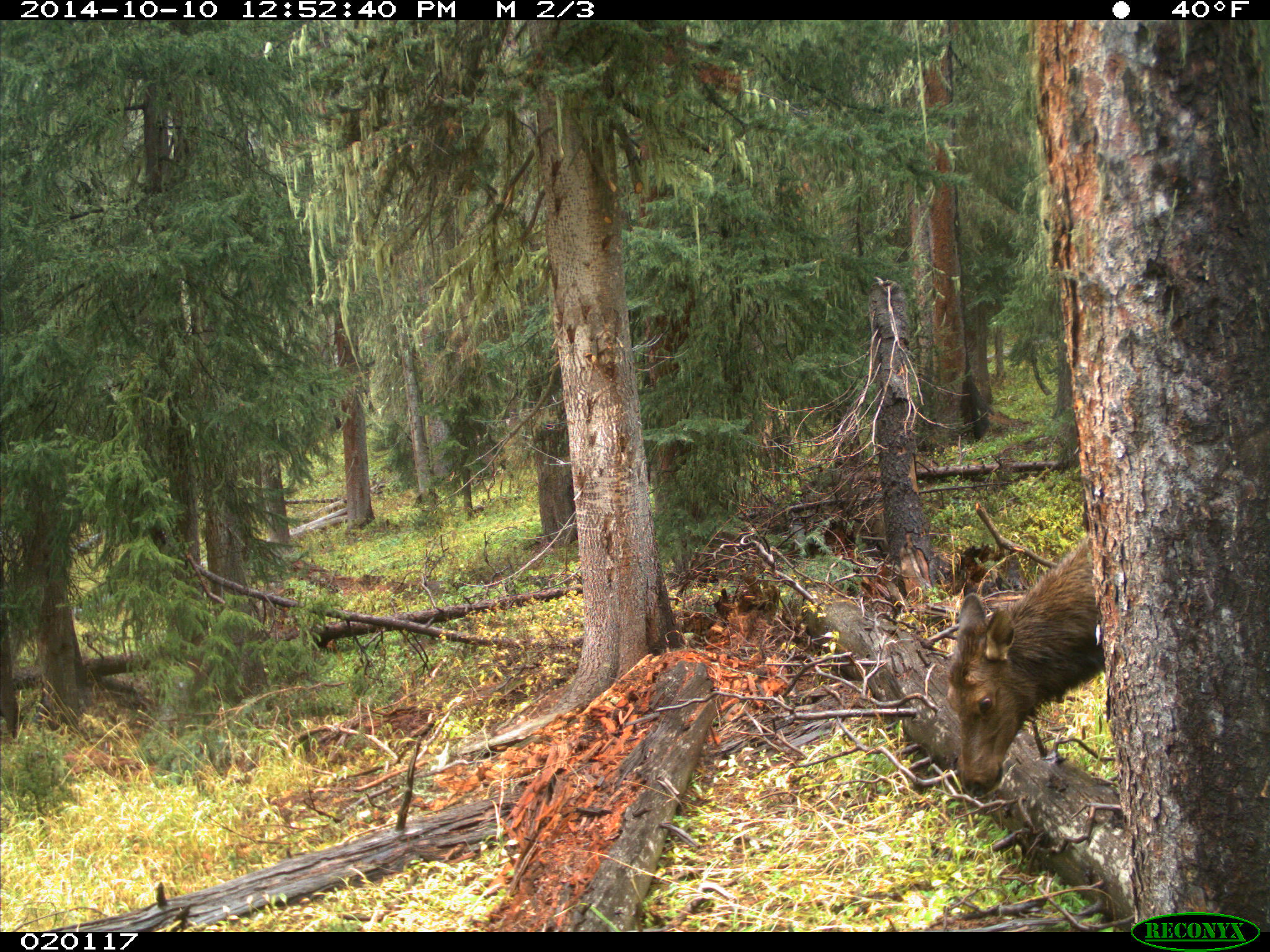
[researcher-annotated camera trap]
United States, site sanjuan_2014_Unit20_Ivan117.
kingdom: Animalia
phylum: Chordata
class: Mammalia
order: Artiodactyla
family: Cervidae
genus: Cervus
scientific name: Cervus elaphus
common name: red deer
Cervus elaphus (red deer).